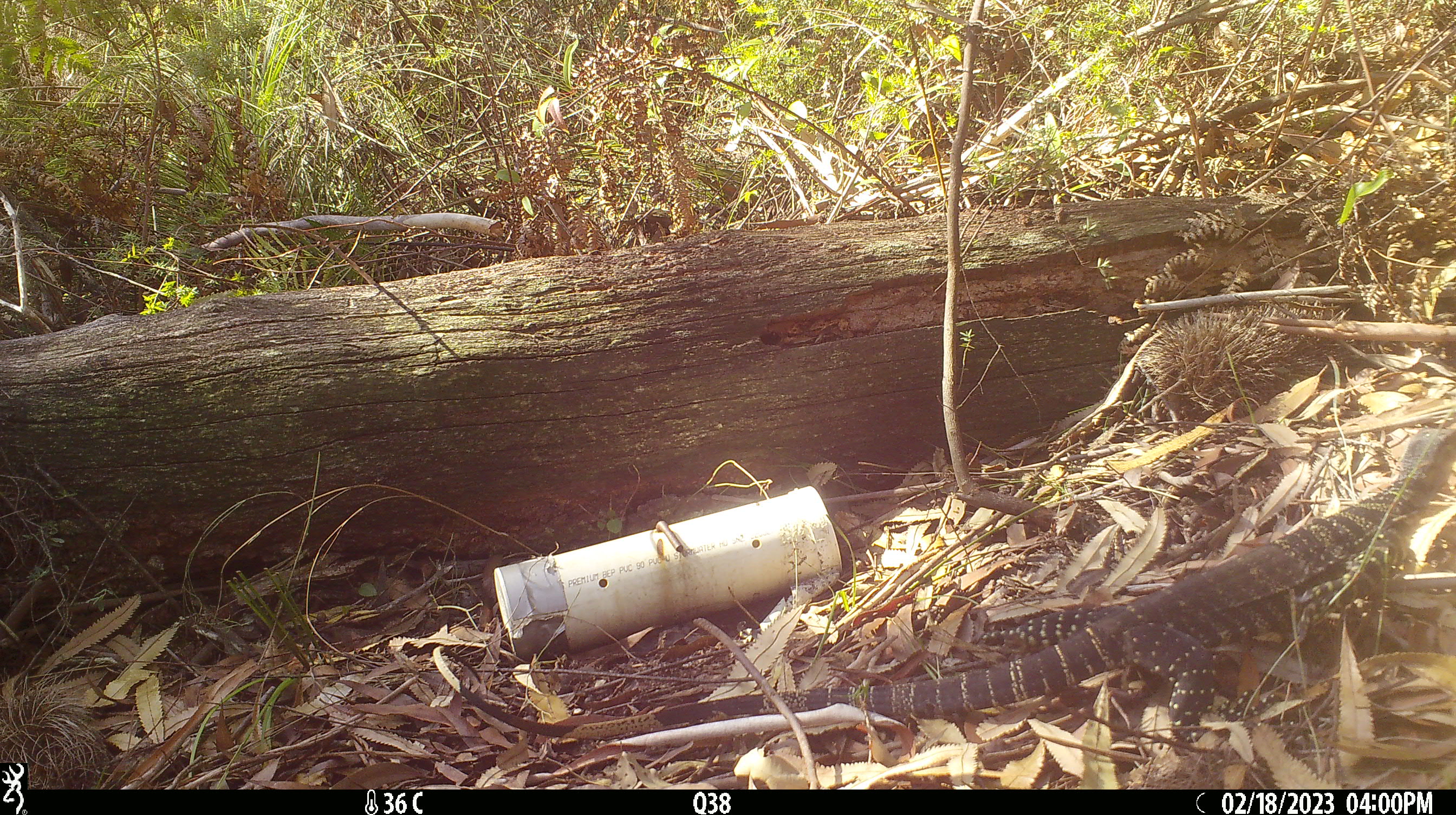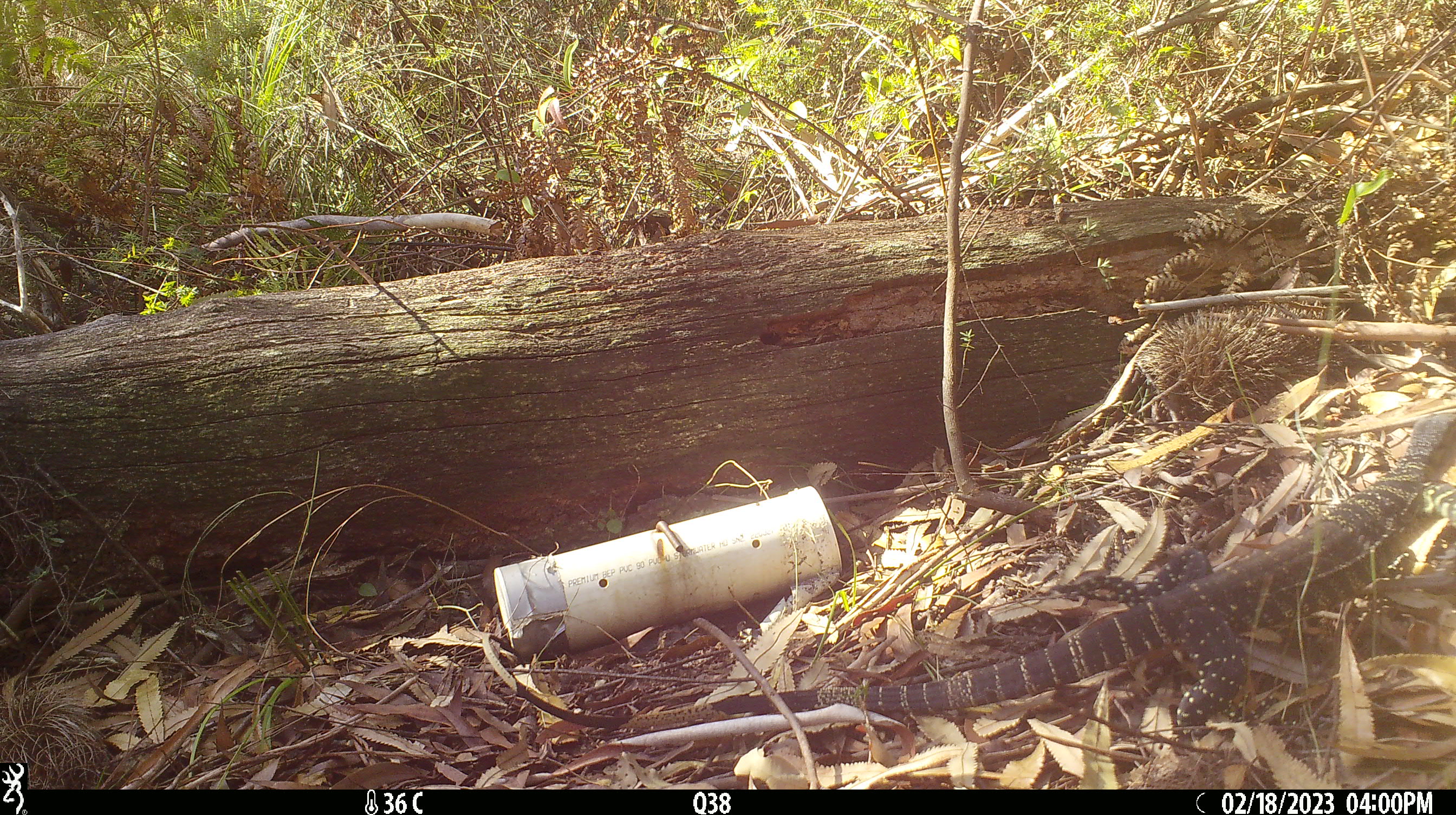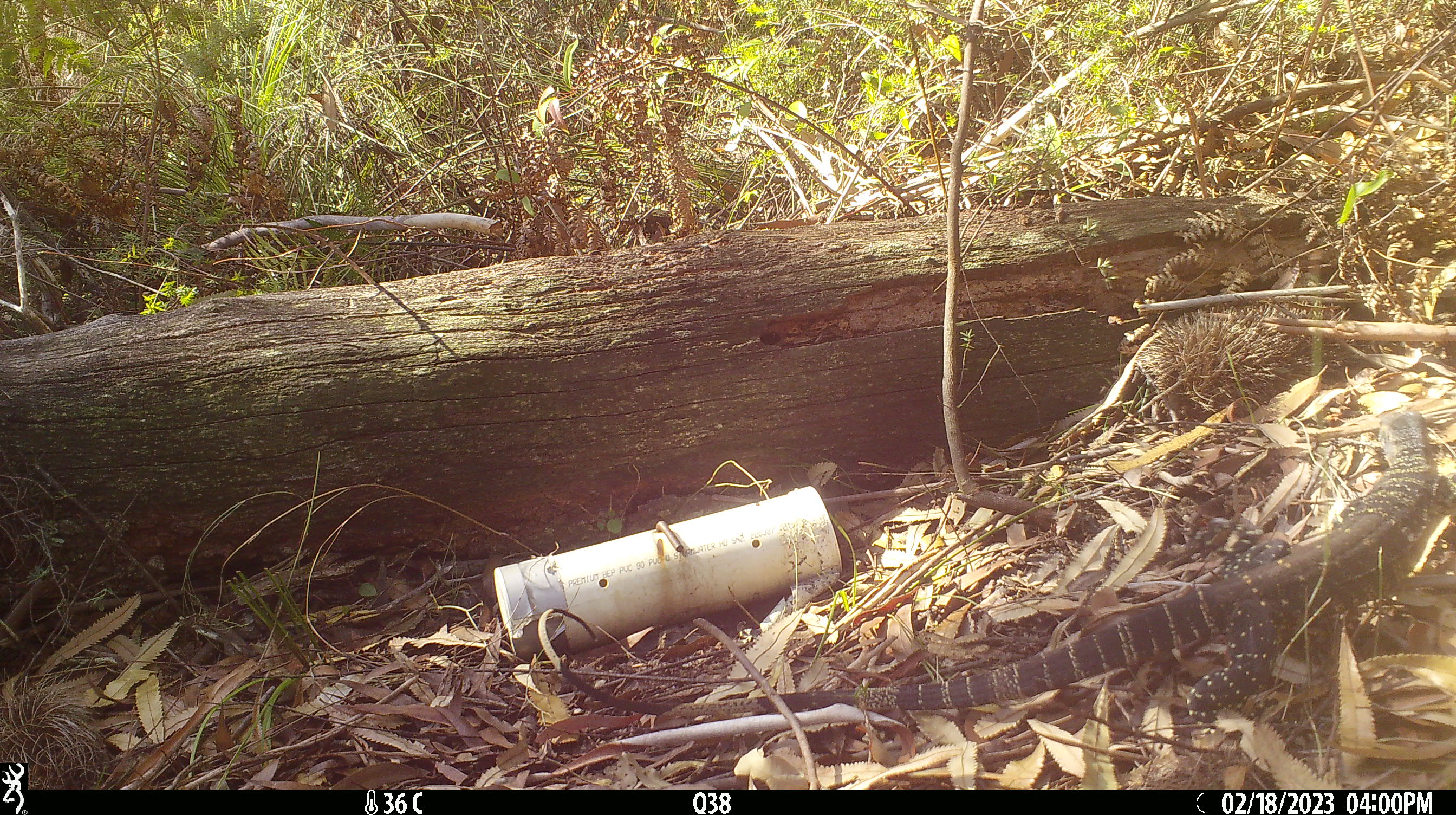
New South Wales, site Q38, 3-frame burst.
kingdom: Animalia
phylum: Chordata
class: Reptilia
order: Squamata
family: Varanidae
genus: Varanus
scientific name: Varanus varius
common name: lace monitor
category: goanna